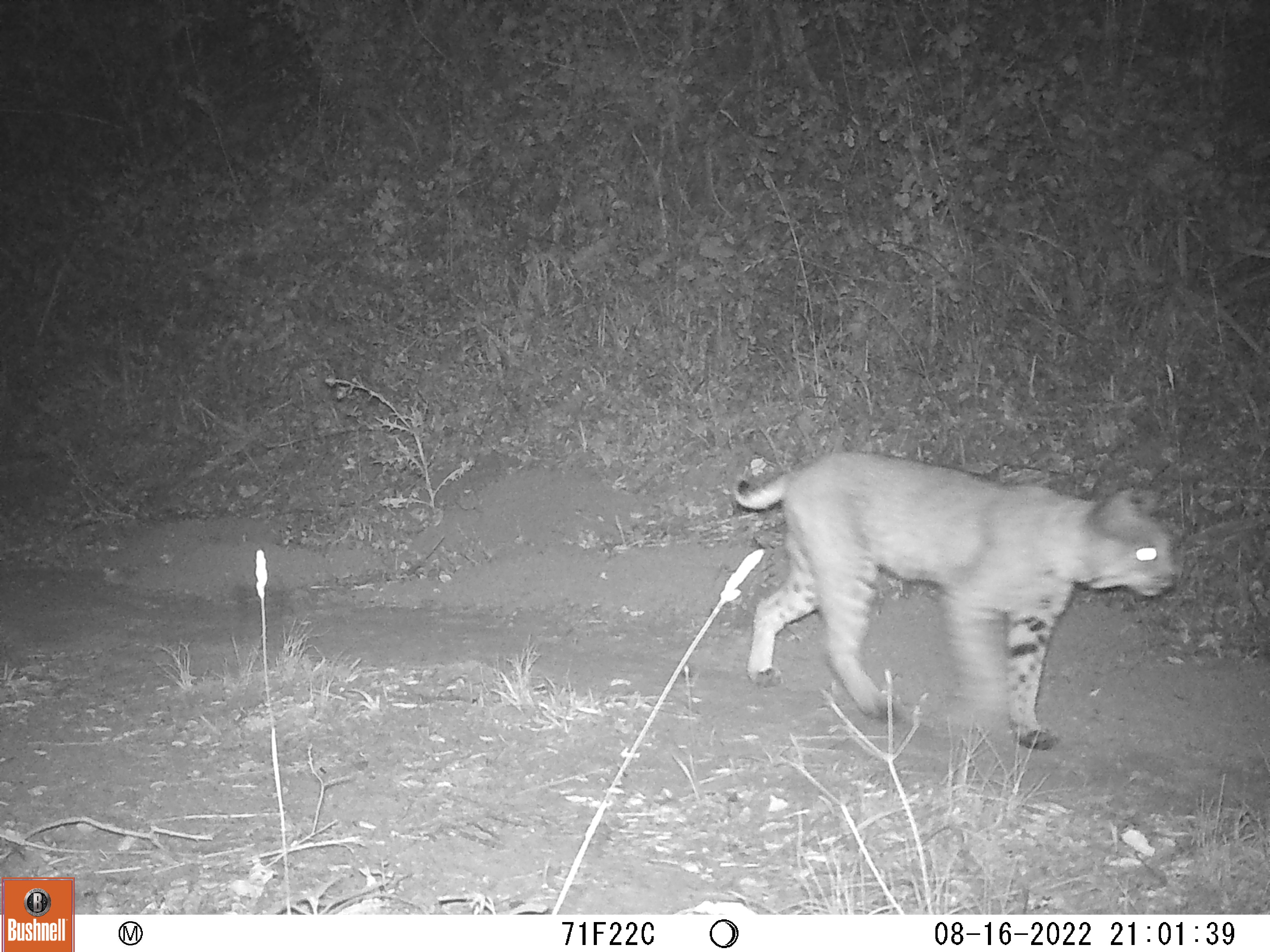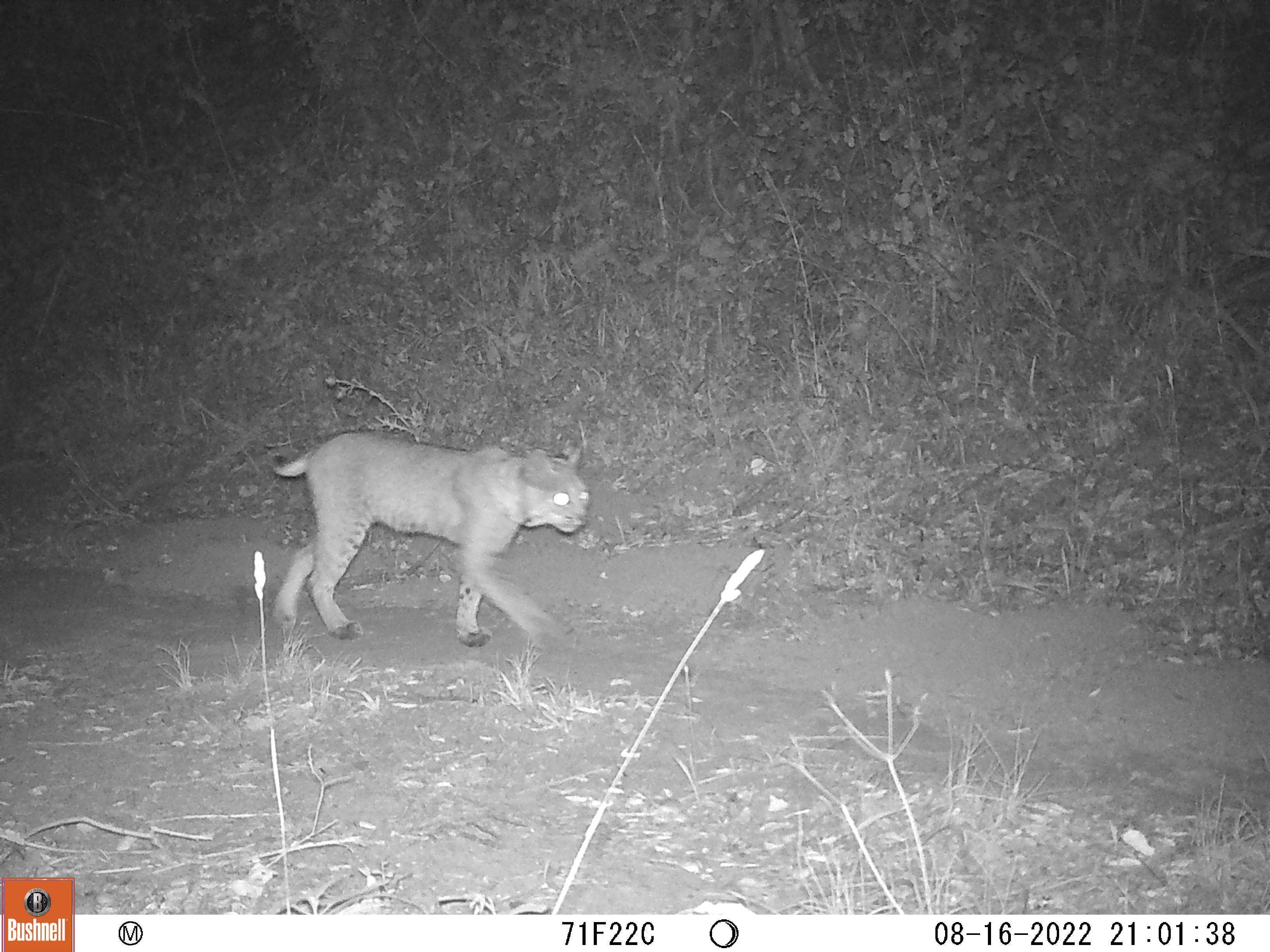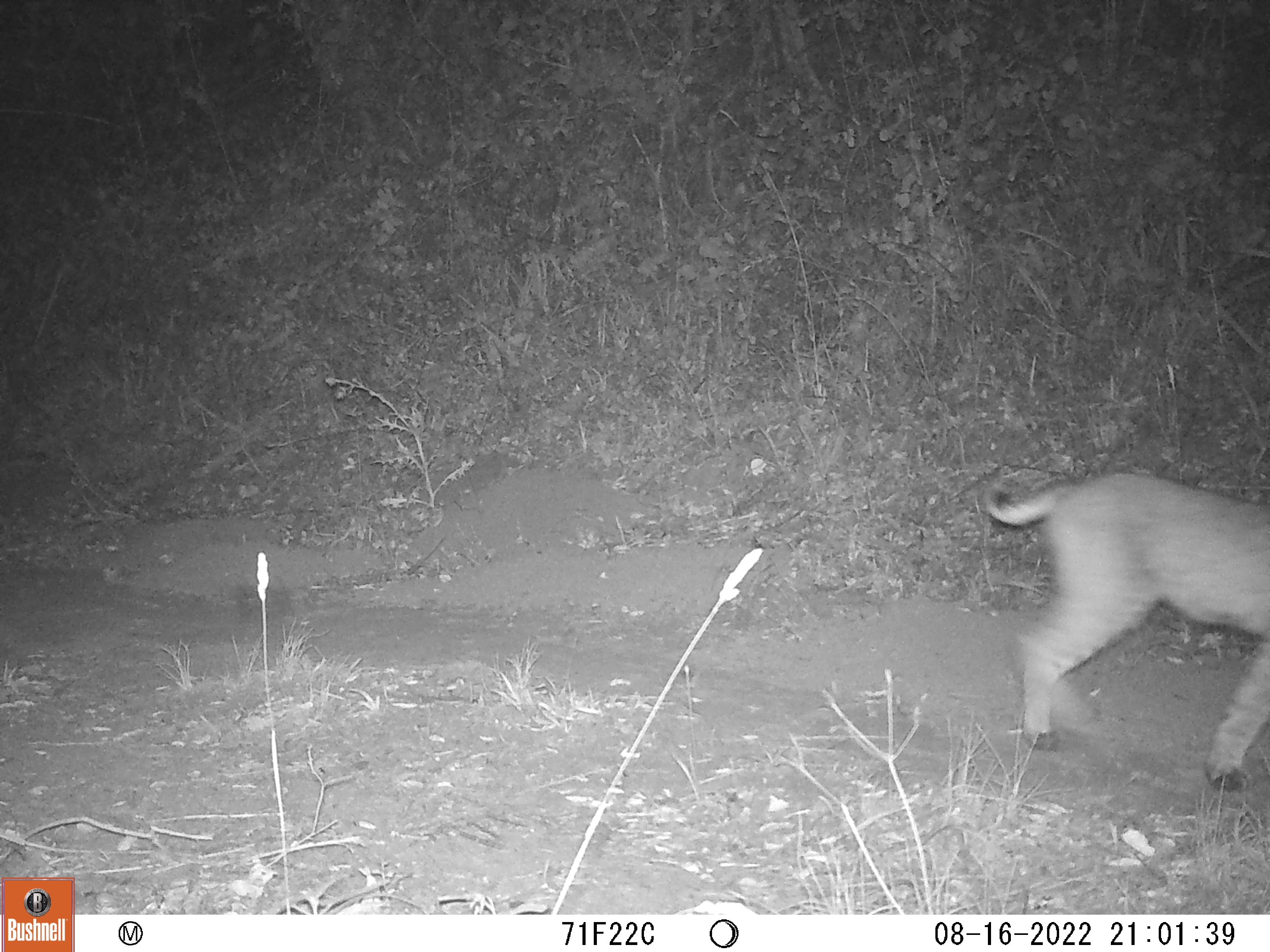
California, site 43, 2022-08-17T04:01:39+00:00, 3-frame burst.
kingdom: Animalia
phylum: Chordata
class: Mammalia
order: Carnivora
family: Felidae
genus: Lynx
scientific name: Lynx rufus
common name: bobcat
Bobcat (Lynx rufus).